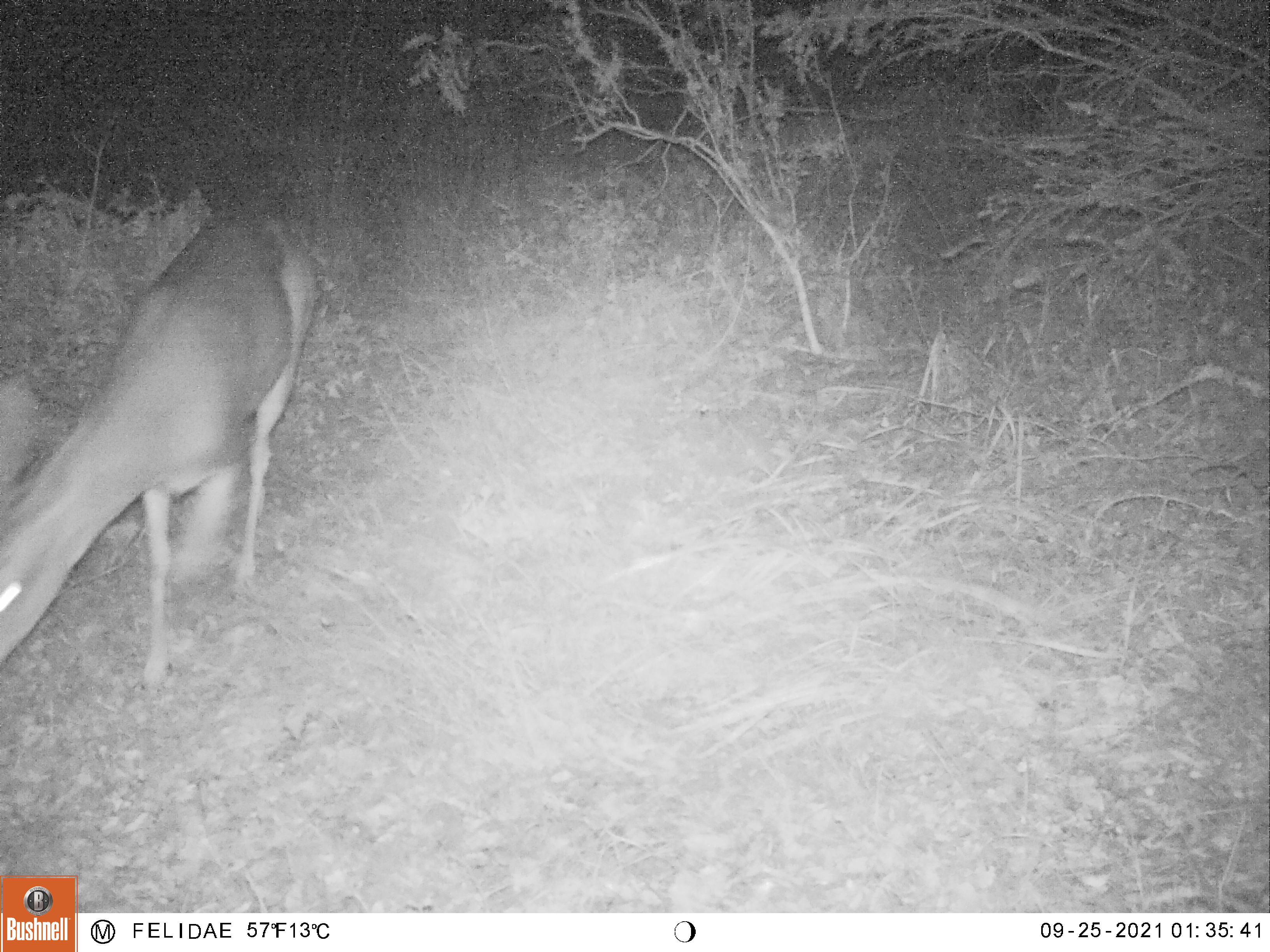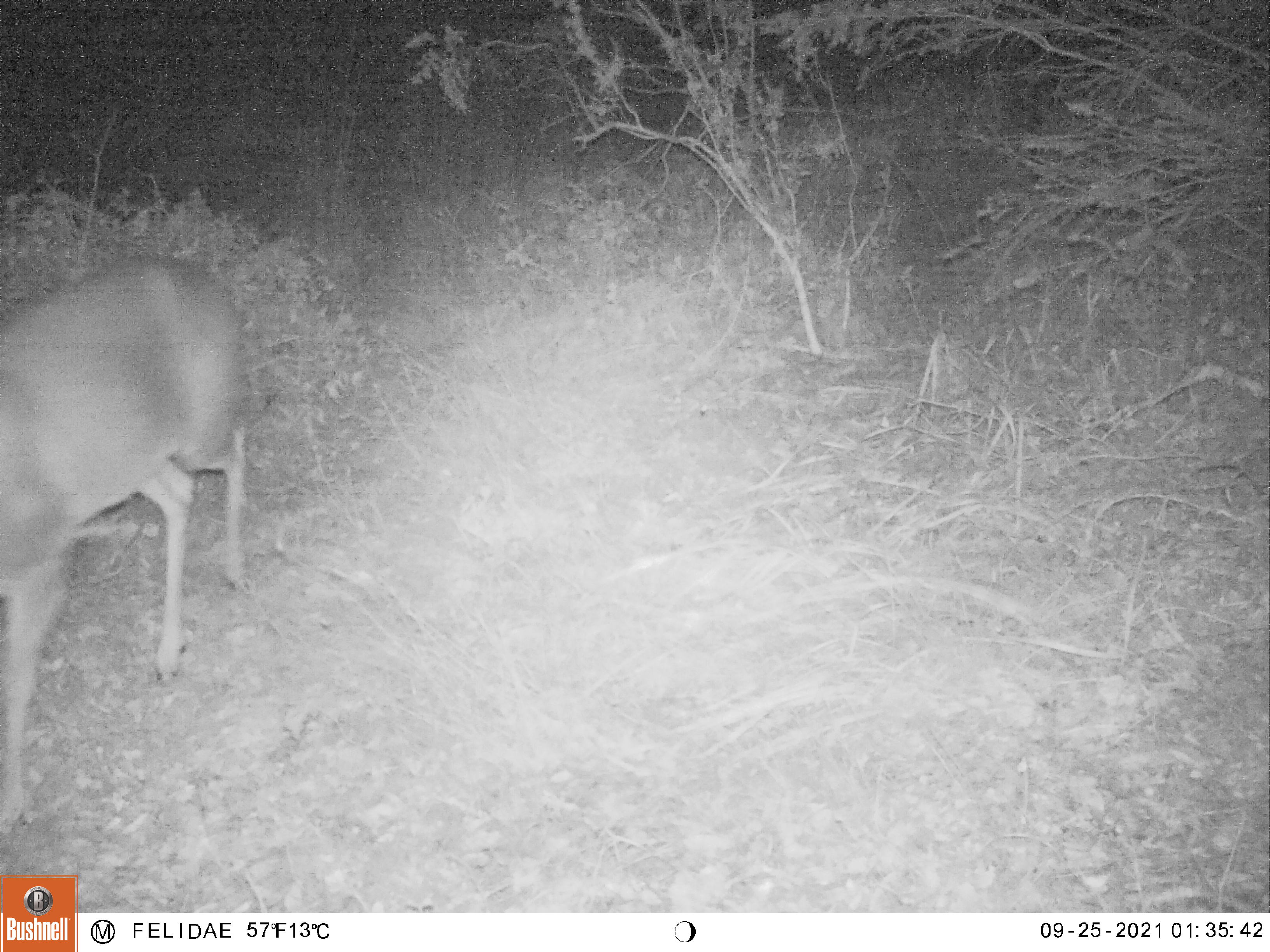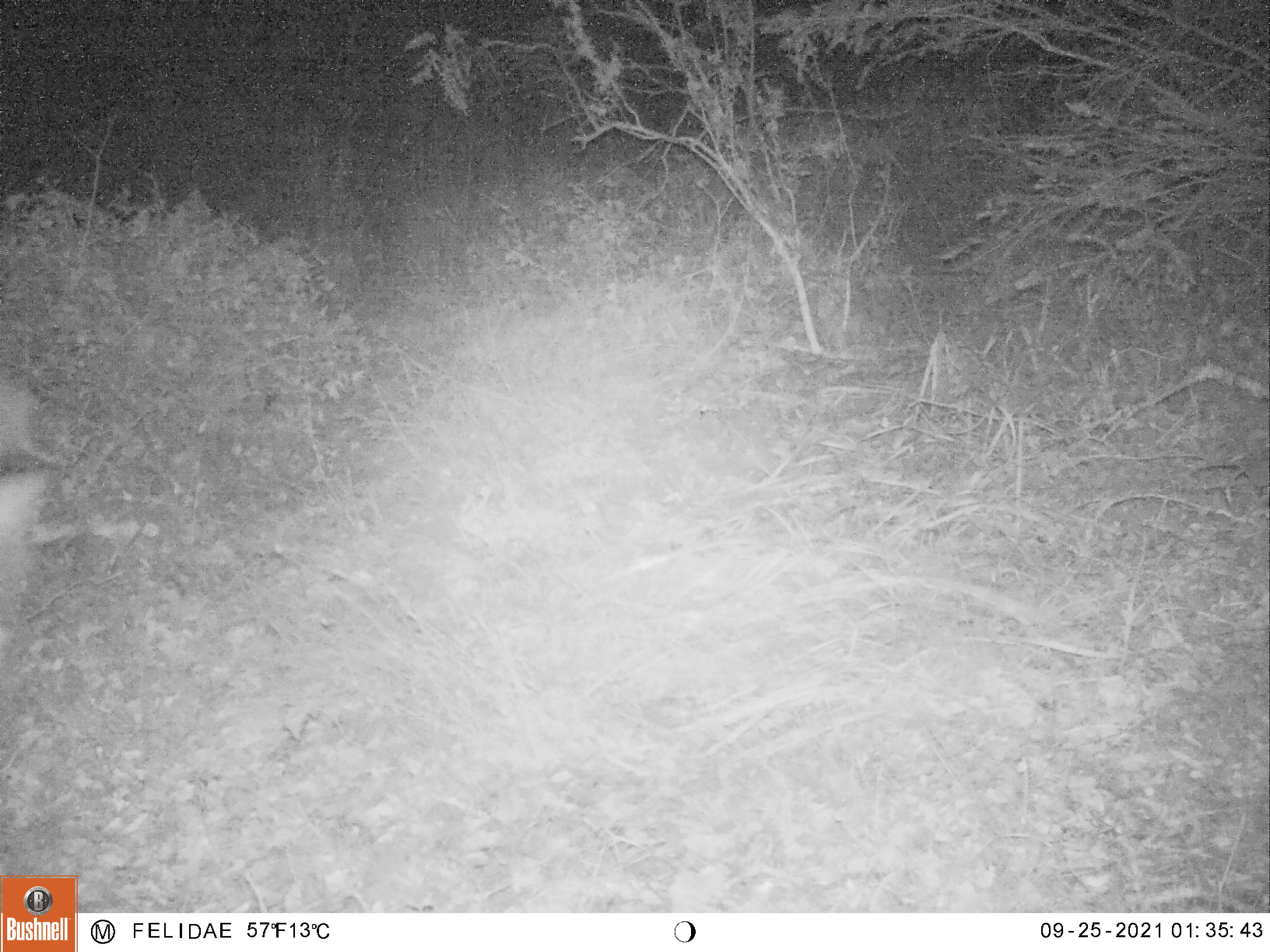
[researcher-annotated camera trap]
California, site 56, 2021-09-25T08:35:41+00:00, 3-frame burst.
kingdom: Animalia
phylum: Chordata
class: Mammalia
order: Artiodactyla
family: Cervidae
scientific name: Cervidae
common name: elk or deer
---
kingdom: Animalia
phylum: Chordata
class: Mammalia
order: Artiodactyla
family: Cervidae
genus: Odocoileus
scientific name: Odocoileus hemionus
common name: mule deer